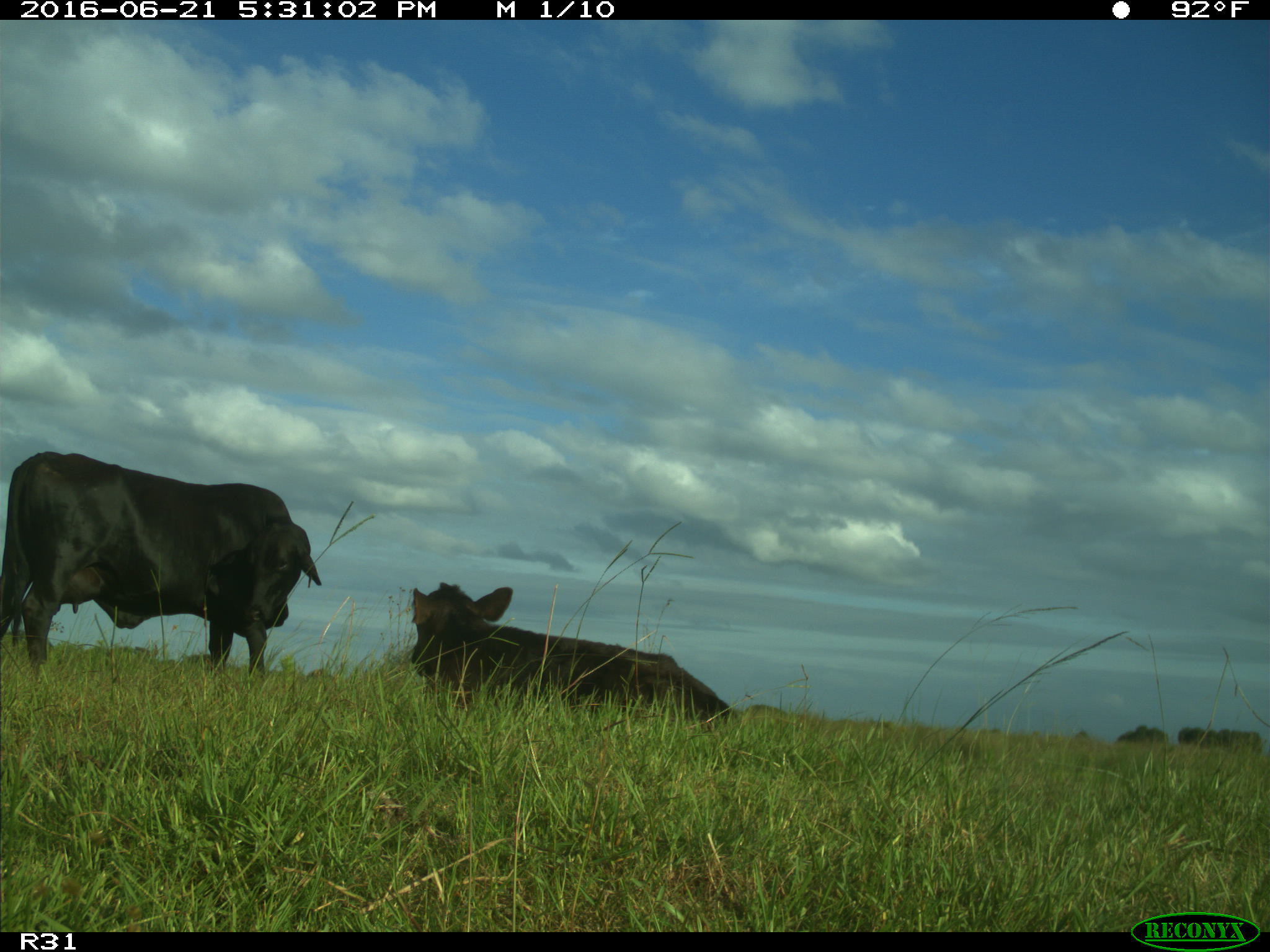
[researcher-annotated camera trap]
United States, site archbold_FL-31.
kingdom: Animalia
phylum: Chordata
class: Mammalia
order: Artiodactyla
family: Bovidae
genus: Bos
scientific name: Bos taurus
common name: domestic cow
Bos taurus (domestic cow).